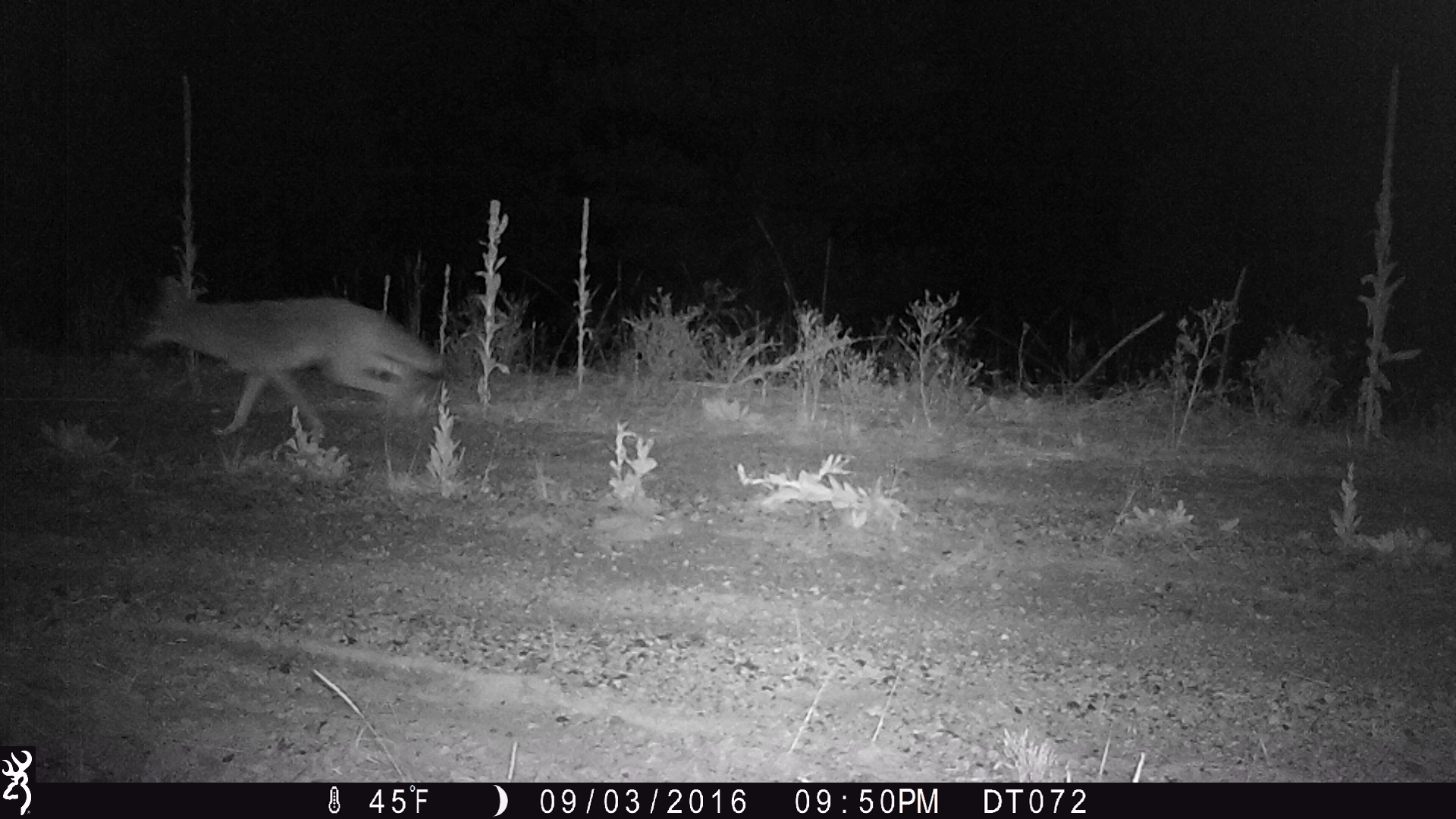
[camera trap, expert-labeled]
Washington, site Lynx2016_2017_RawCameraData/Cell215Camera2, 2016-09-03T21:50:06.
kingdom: Animalia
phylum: Chordata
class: Mammalia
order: Carnivora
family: Canidae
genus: Canis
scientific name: Canis latrans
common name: coyote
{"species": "Canis latrans (coyote)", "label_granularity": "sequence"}